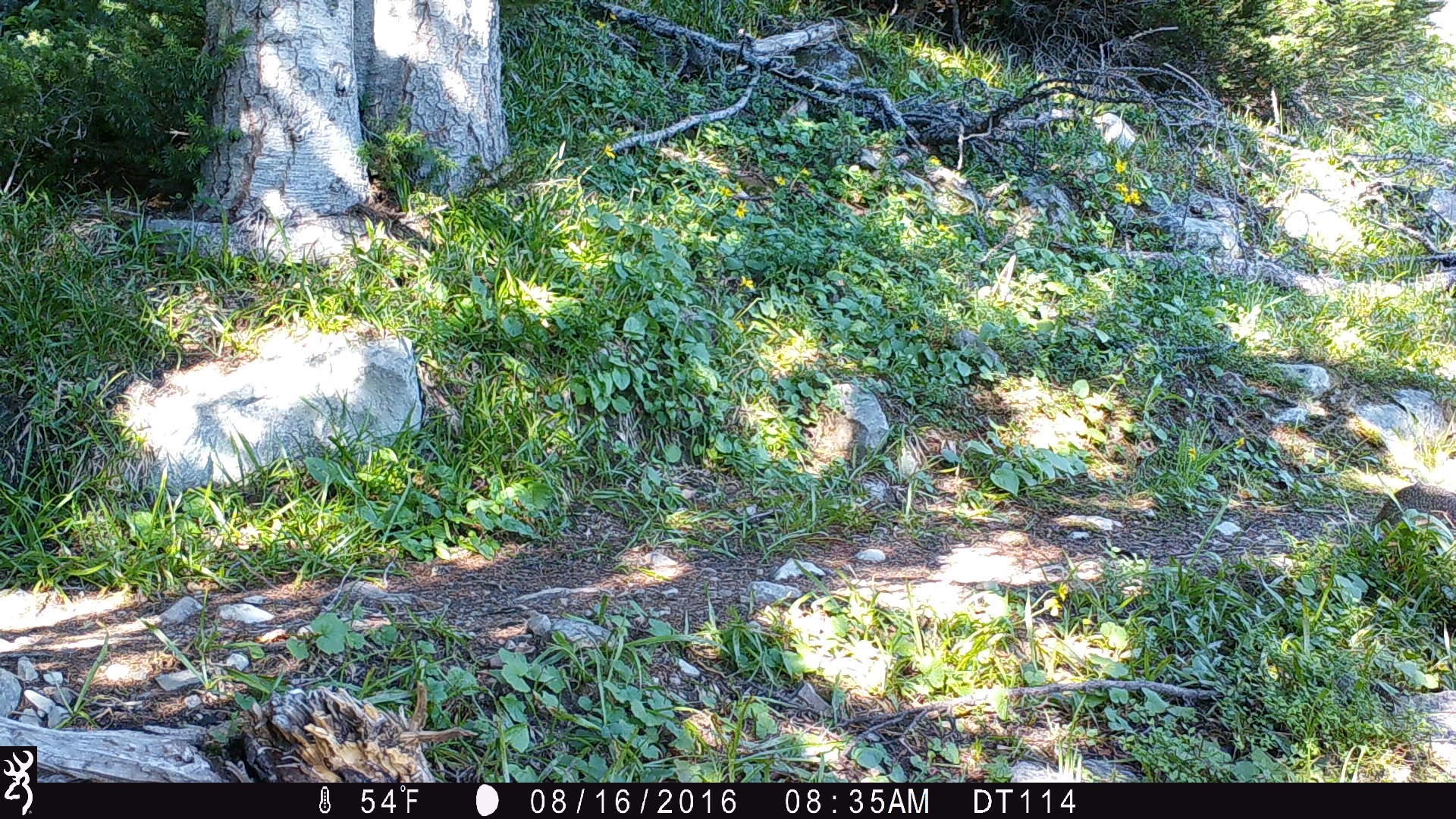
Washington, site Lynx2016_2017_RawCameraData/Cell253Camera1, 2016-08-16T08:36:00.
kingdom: Animalia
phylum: Chordata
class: Mammalia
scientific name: Mammalia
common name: small mammal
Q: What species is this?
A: Small mammal (Mammalia).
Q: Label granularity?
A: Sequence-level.